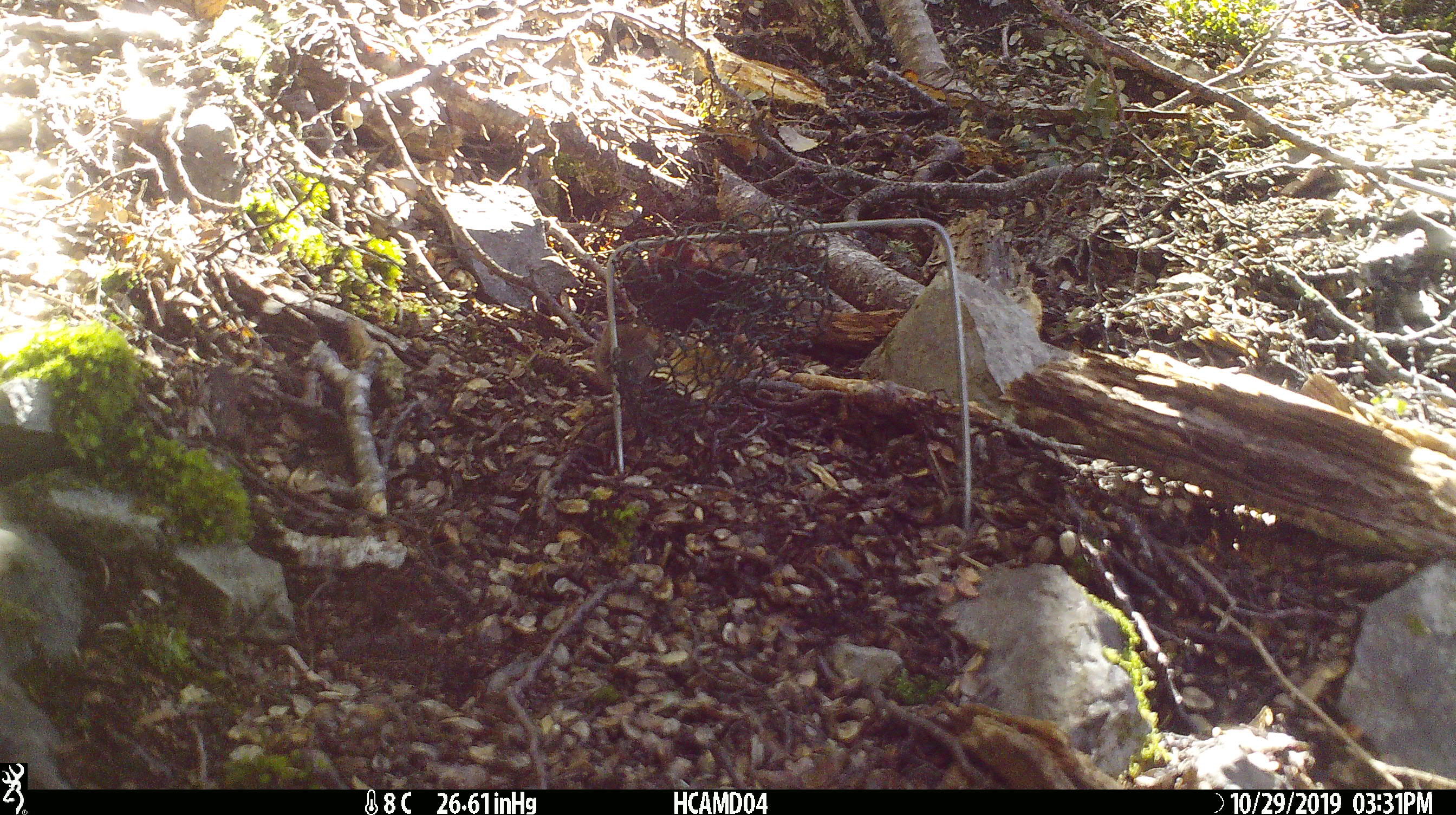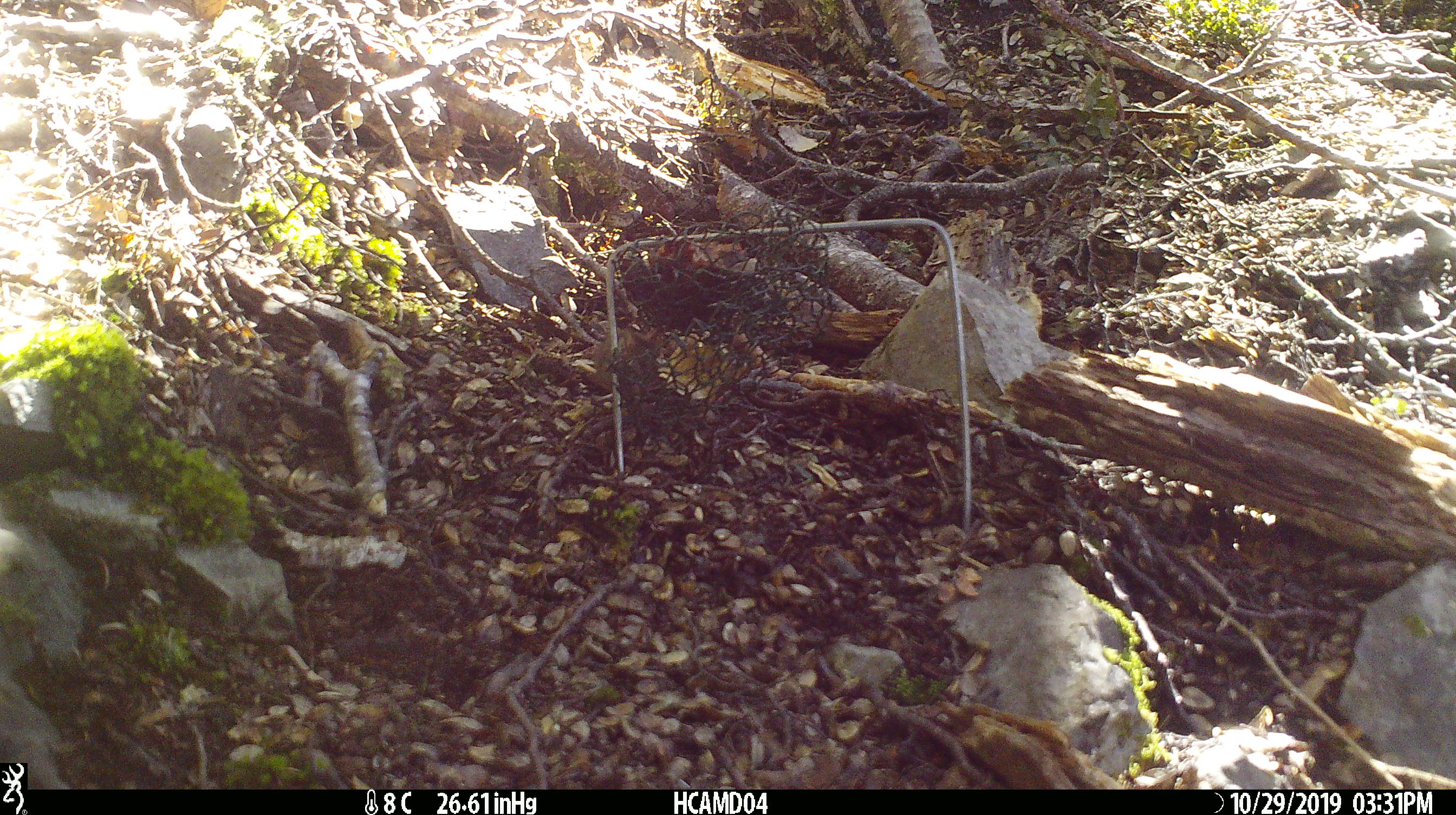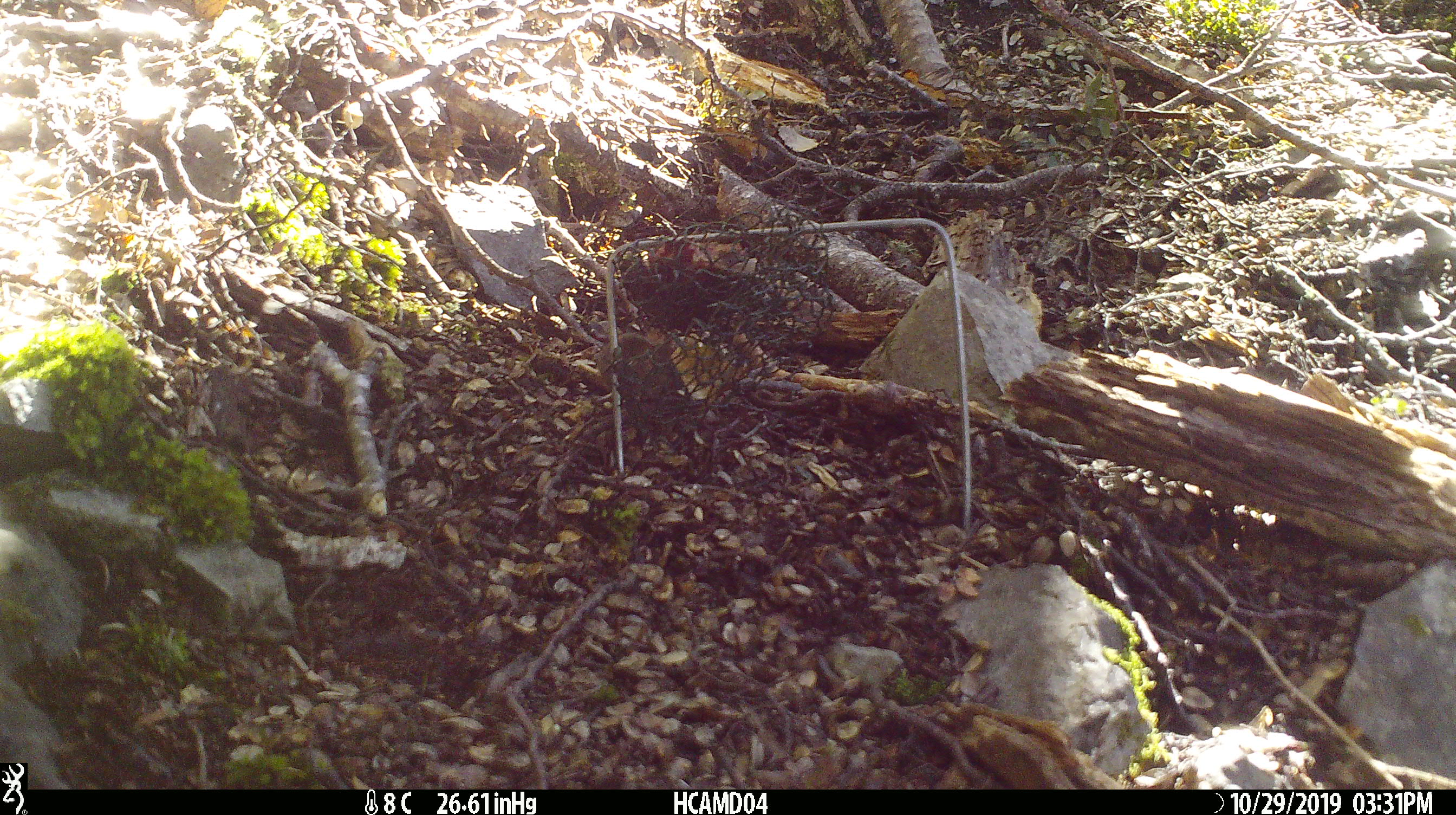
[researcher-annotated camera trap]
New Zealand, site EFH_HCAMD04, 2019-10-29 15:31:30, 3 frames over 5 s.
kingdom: Animalia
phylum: Chordata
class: Mammalia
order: Rodentia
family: Muridae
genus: Mus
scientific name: Mus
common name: mouse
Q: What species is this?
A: Mouse (Mus).